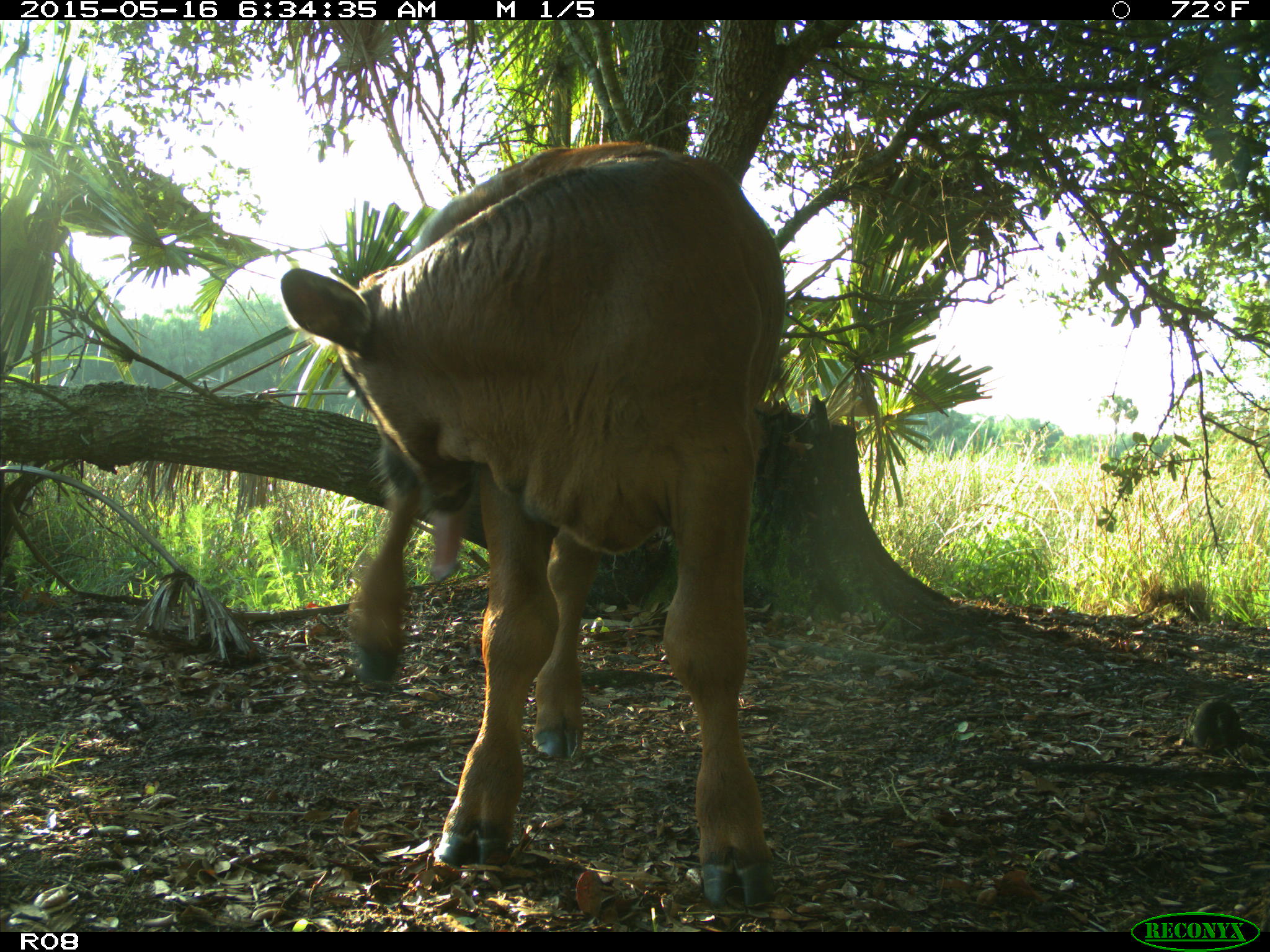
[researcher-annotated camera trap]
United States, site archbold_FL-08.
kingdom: Animalia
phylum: Chordata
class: Mammalia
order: Artiodactyla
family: Bovidae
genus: Bos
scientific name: Bos taurus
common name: domestic cow